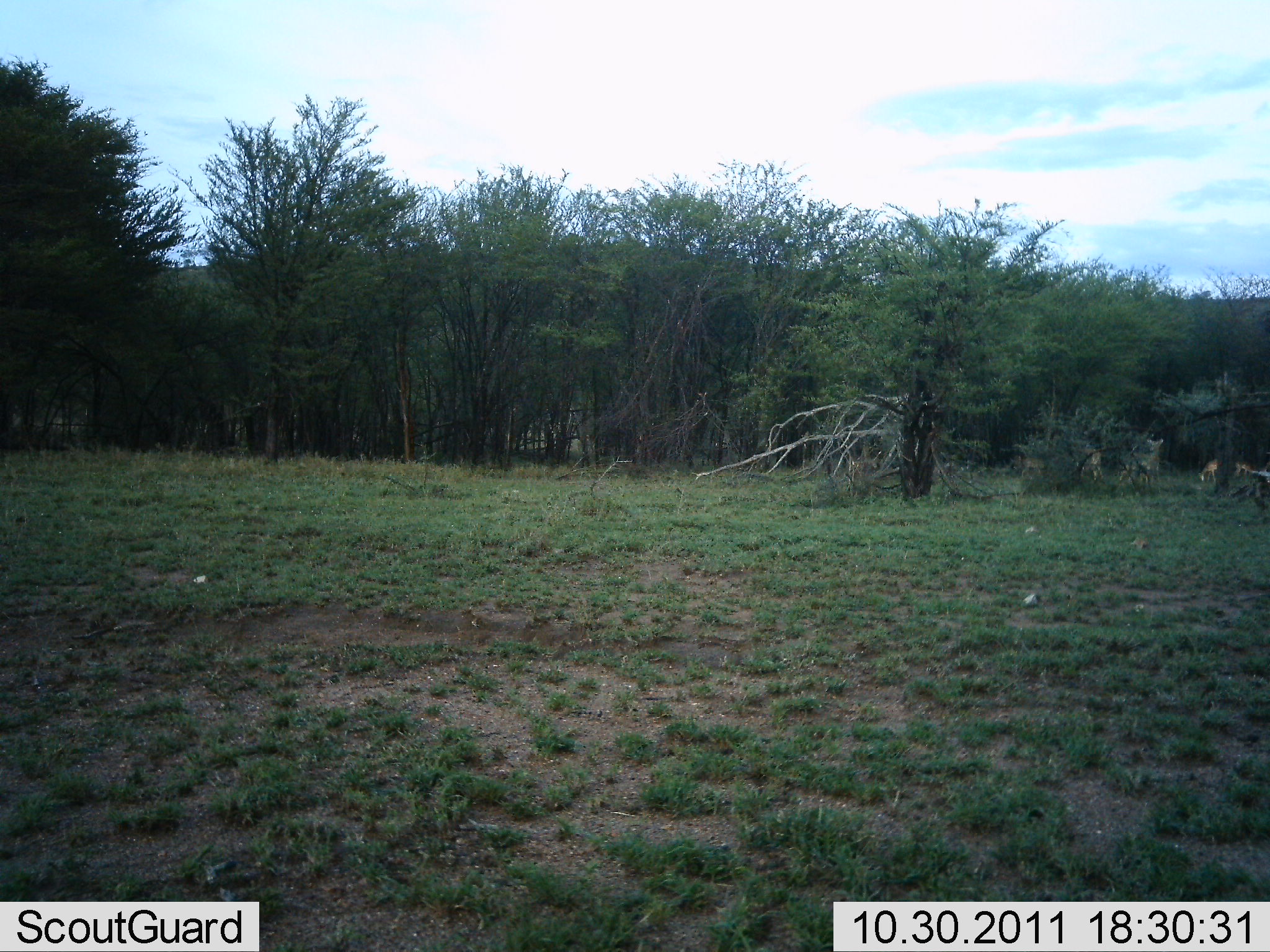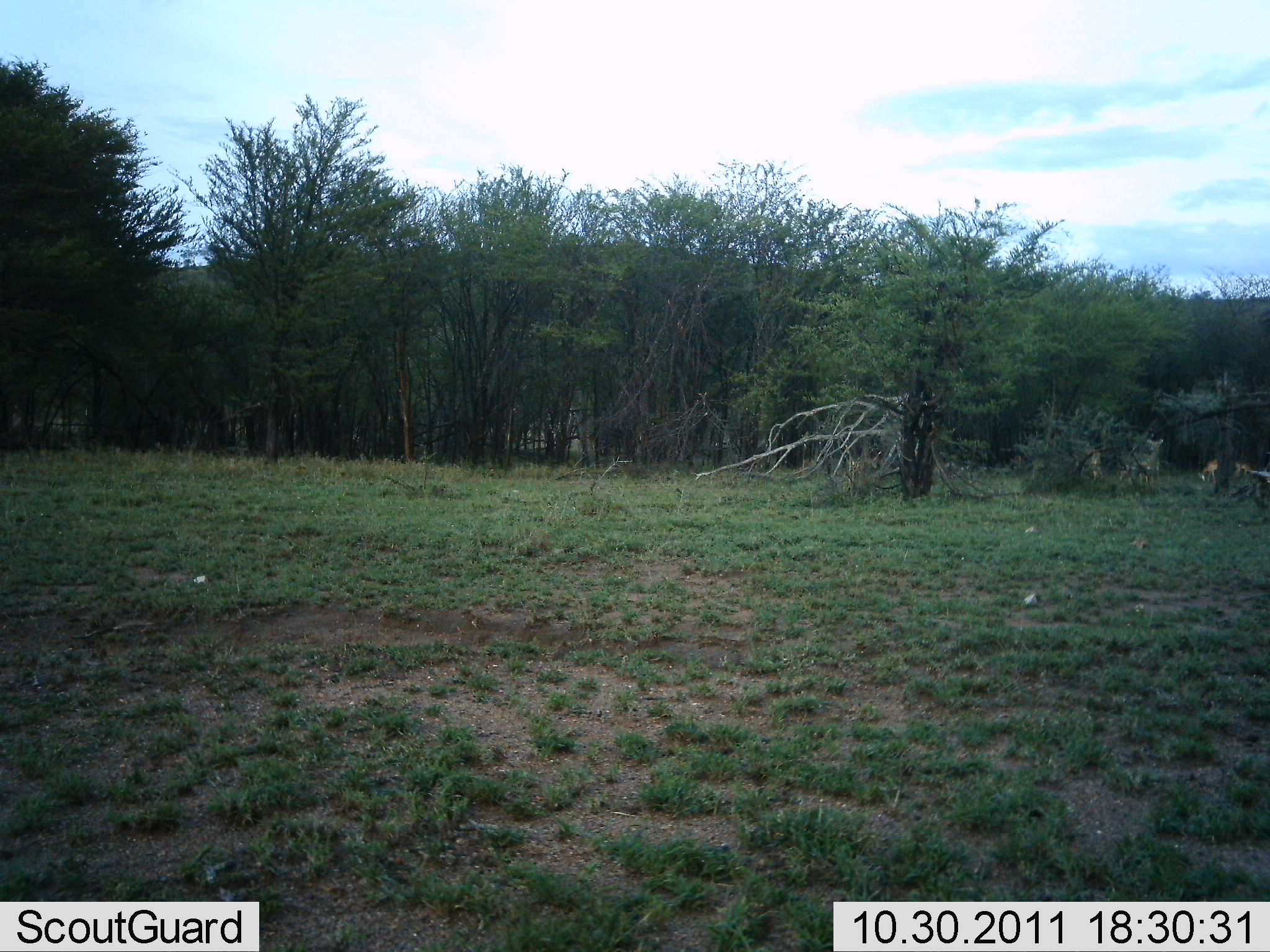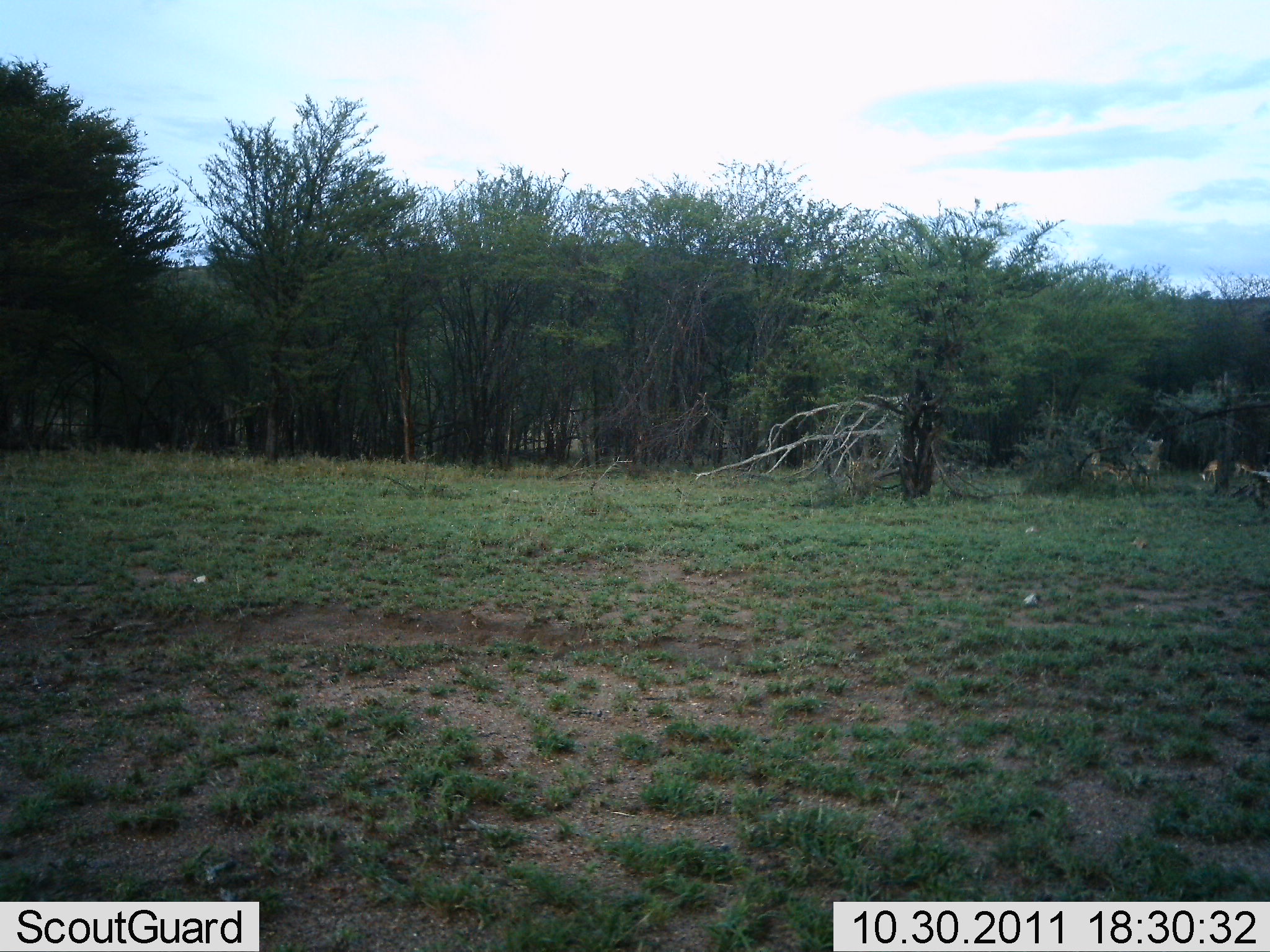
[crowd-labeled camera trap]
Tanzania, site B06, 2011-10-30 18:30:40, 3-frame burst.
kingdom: Animalia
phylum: Chordata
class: Mammalia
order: Artiodactyla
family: Bovidae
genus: Eudorcas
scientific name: Eudorcas thomsonii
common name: thomson's gazelle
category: gazellethomsons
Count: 4.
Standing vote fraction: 40%.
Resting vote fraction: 0%.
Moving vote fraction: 80%.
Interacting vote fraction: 0%.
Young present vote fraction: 0%.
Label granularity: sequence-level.